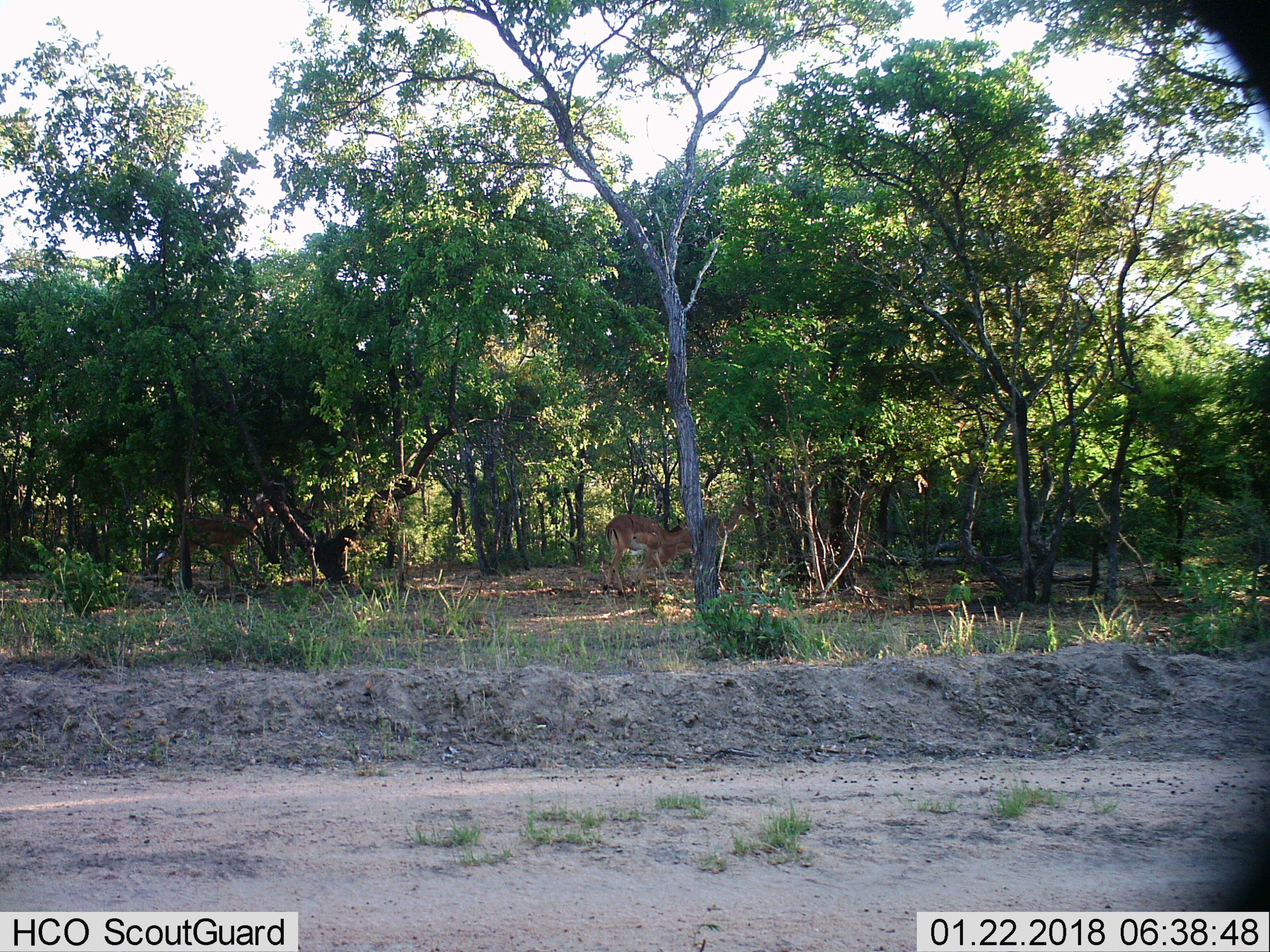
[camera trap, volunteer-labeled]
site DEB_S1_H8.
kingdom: Animalia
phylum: Chordata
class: Mammalia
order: Artiodactyla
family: Bovidae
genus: Aepyceros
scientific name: Aepyceros melampus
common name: impala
Impala (Aepyceros melampus), count 3. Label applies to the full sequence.